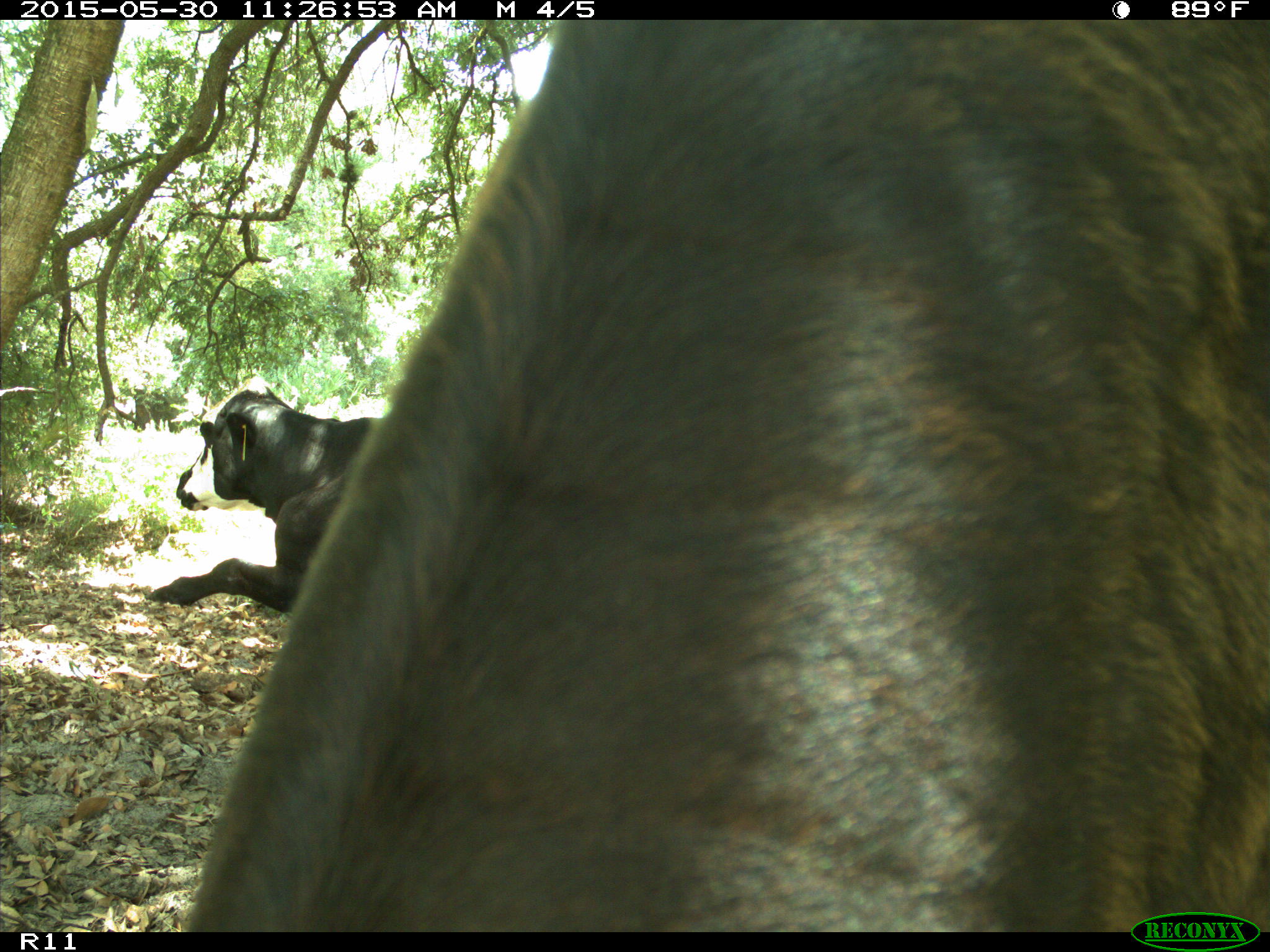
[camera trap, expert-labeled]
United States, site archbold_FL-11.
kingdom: Animalia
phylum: Chordata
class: Mammalia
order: Artiodactyla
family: Bovidae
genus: Bos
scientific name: Bos taurus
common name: domestic cow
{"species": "Bos taurus (domestic cow)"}